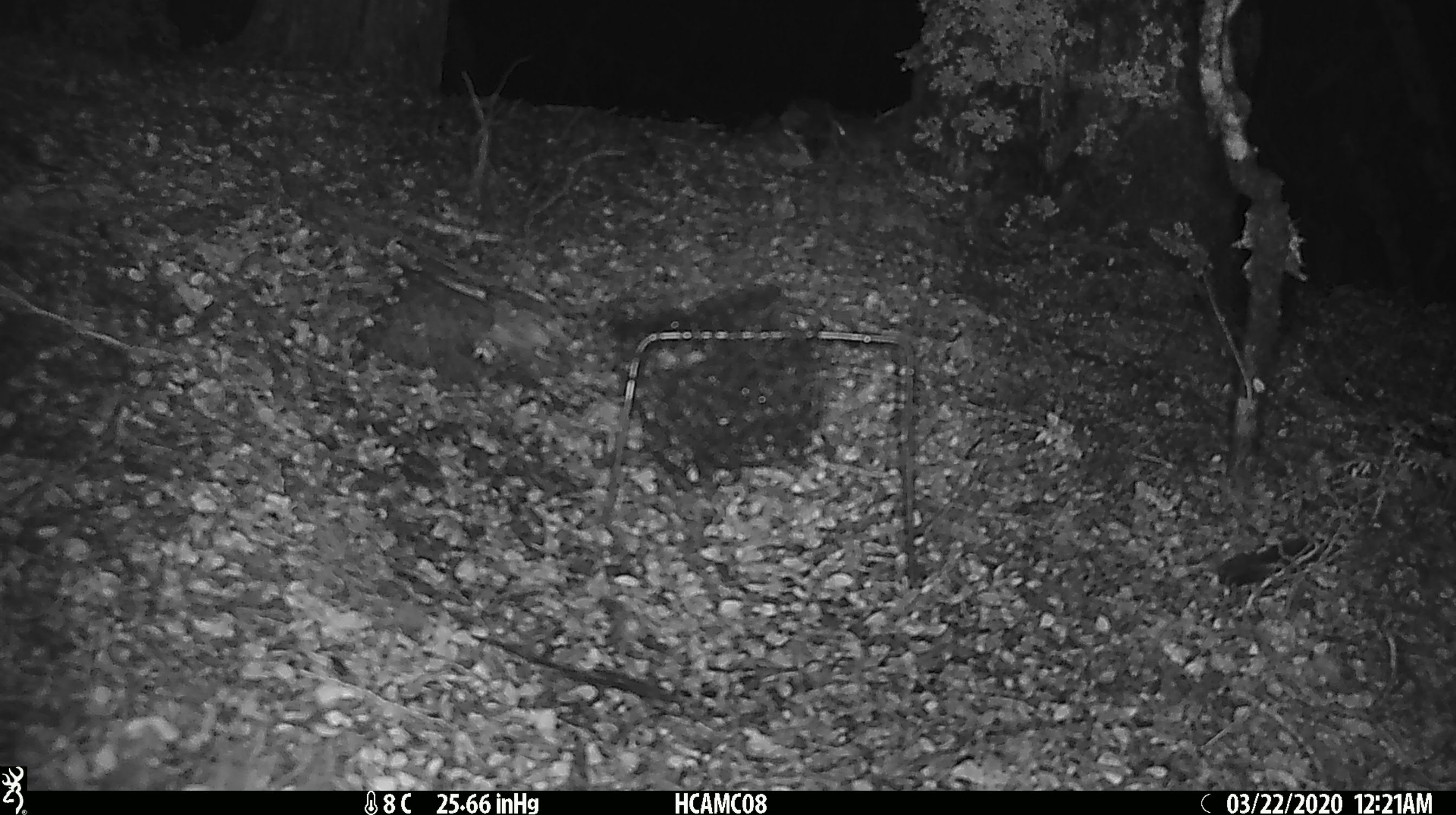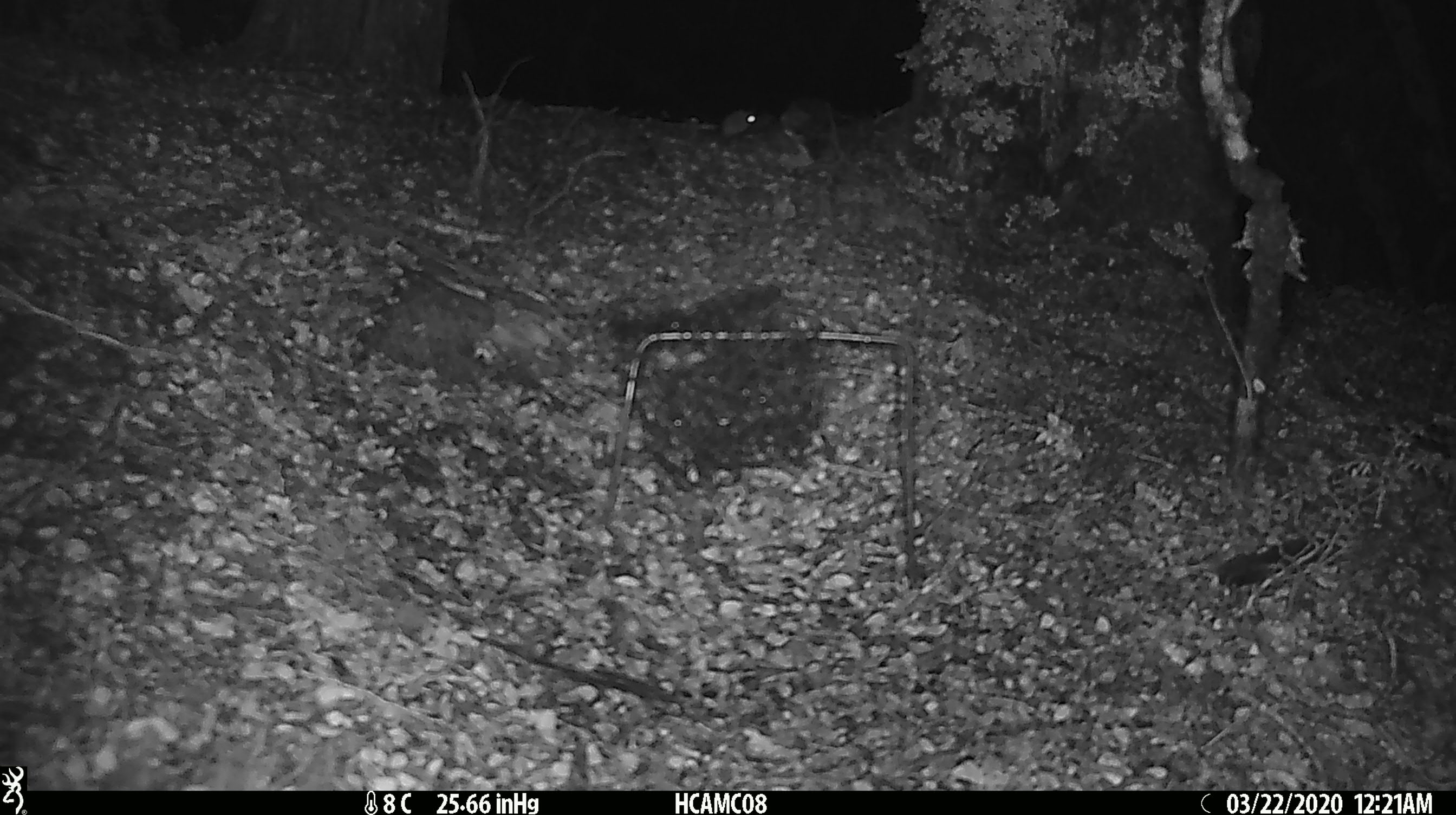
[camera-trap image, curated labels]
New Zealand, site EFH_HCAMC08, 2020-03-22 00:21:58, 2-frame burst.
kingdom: Animalia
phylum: Chordata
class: Mammalia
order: Rodentia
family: Muridae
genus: Mus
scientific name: Mus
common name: mouse